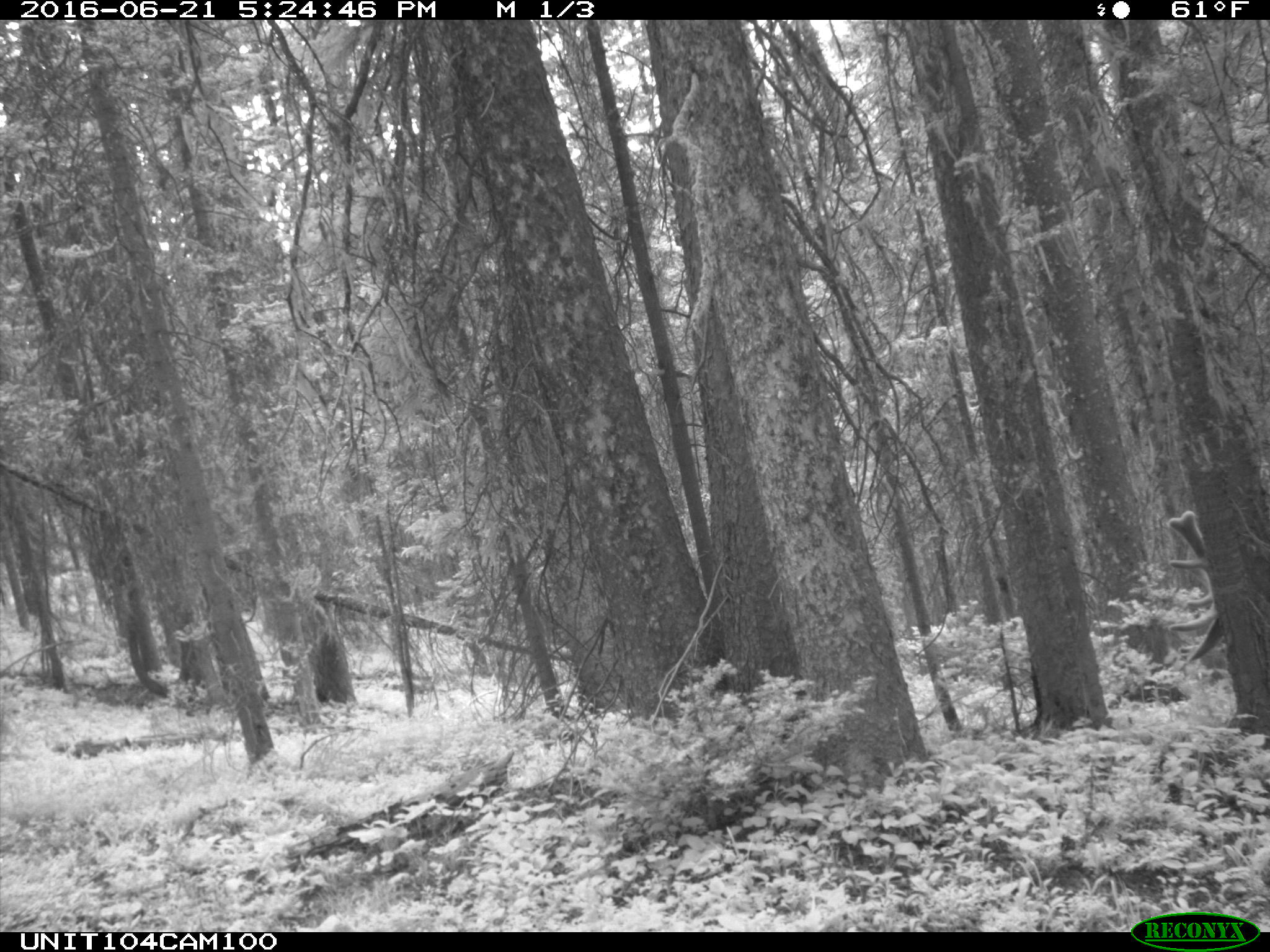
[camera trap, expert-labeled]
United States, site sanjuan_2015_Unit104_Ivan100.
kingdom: Animalia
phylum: Chordata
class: Mammalia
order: Artiodactyla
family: Cervidae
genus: Cervus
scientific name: Cervus elaphus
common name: red deer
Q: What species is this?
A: Cervus elaphus (red deer).